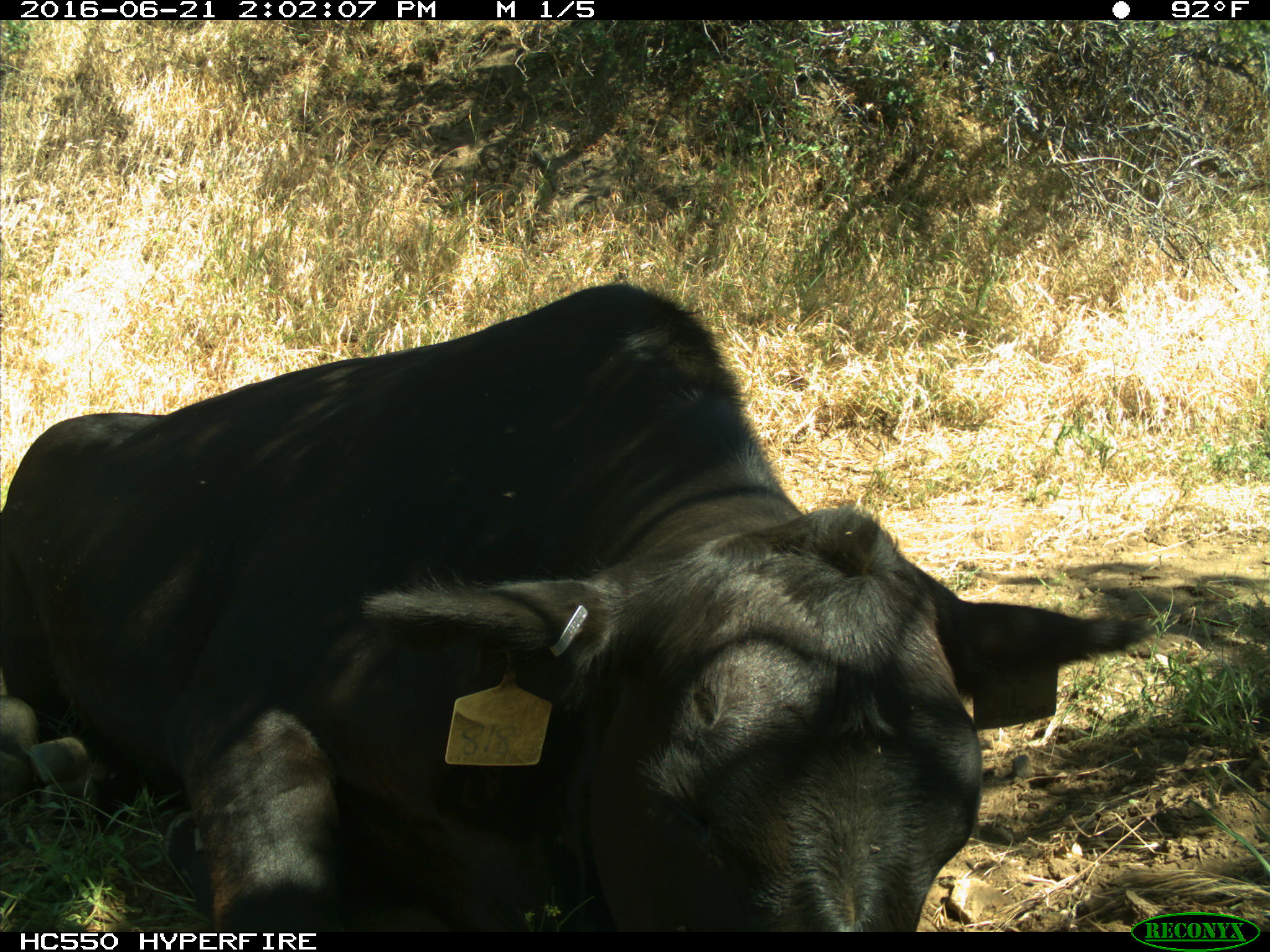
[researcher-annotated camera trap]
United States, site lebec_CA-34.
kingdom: Animalia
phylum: Chordata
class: Mammalia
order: Artiodactyla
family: Bovidae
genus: Bos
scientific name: Bos taurus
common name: domestic cow